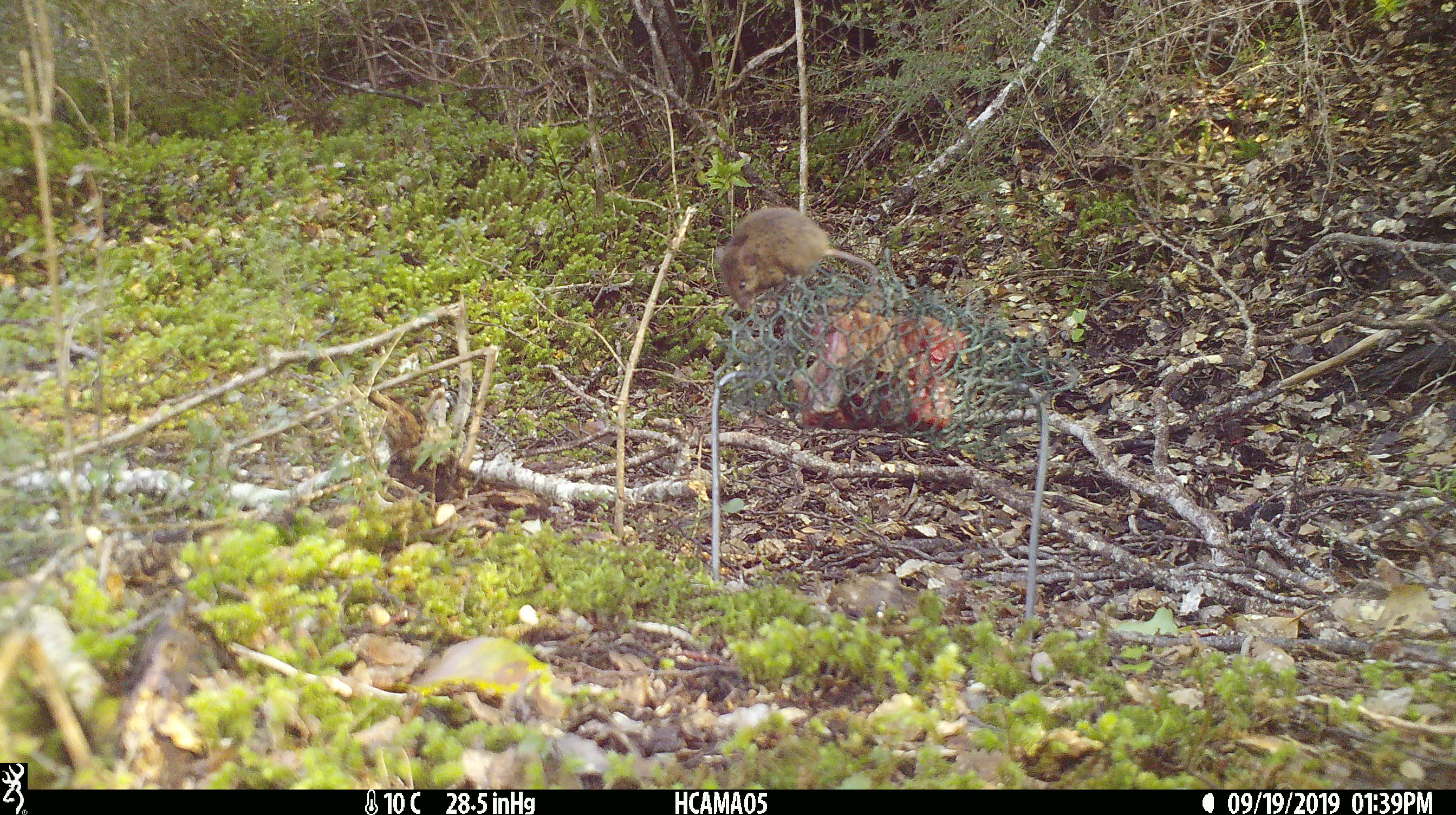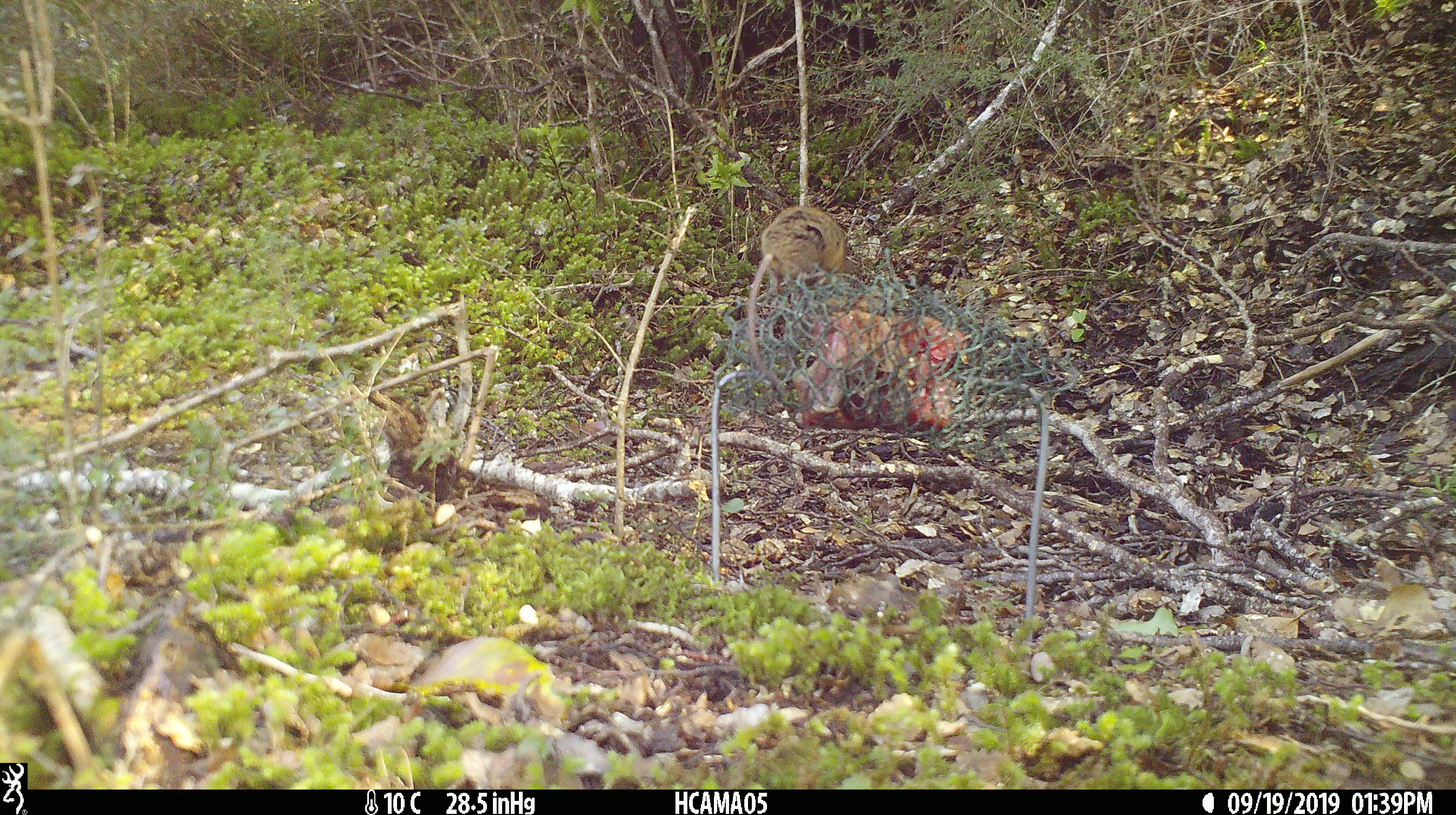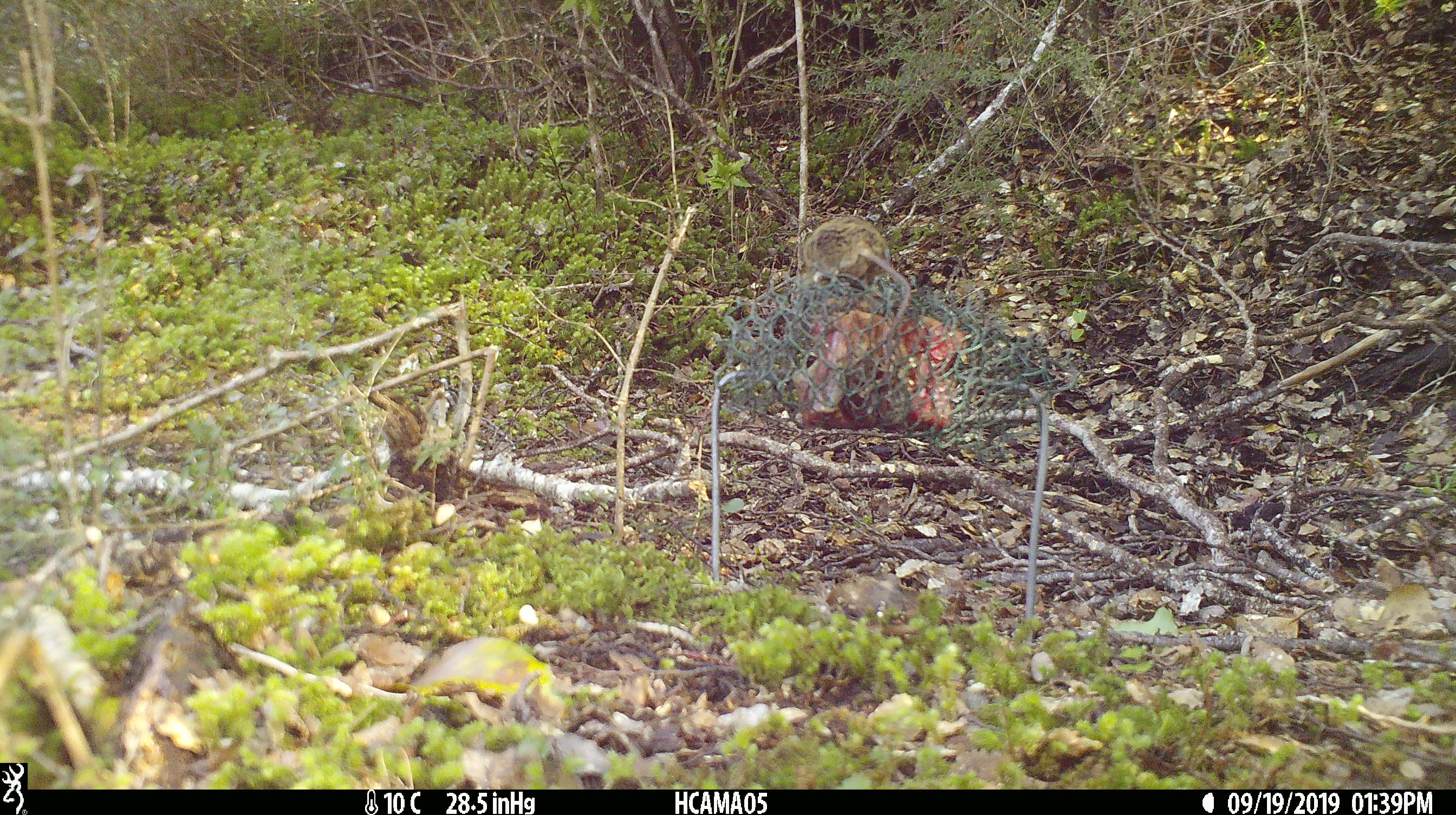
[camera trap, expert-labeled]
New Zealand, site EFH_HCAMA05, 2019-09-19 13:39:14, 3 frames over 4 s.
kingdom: Animalia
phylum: Chordata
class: Mammalia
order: Rodentia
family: Muridae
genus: Mus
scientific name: Mus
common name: mouse